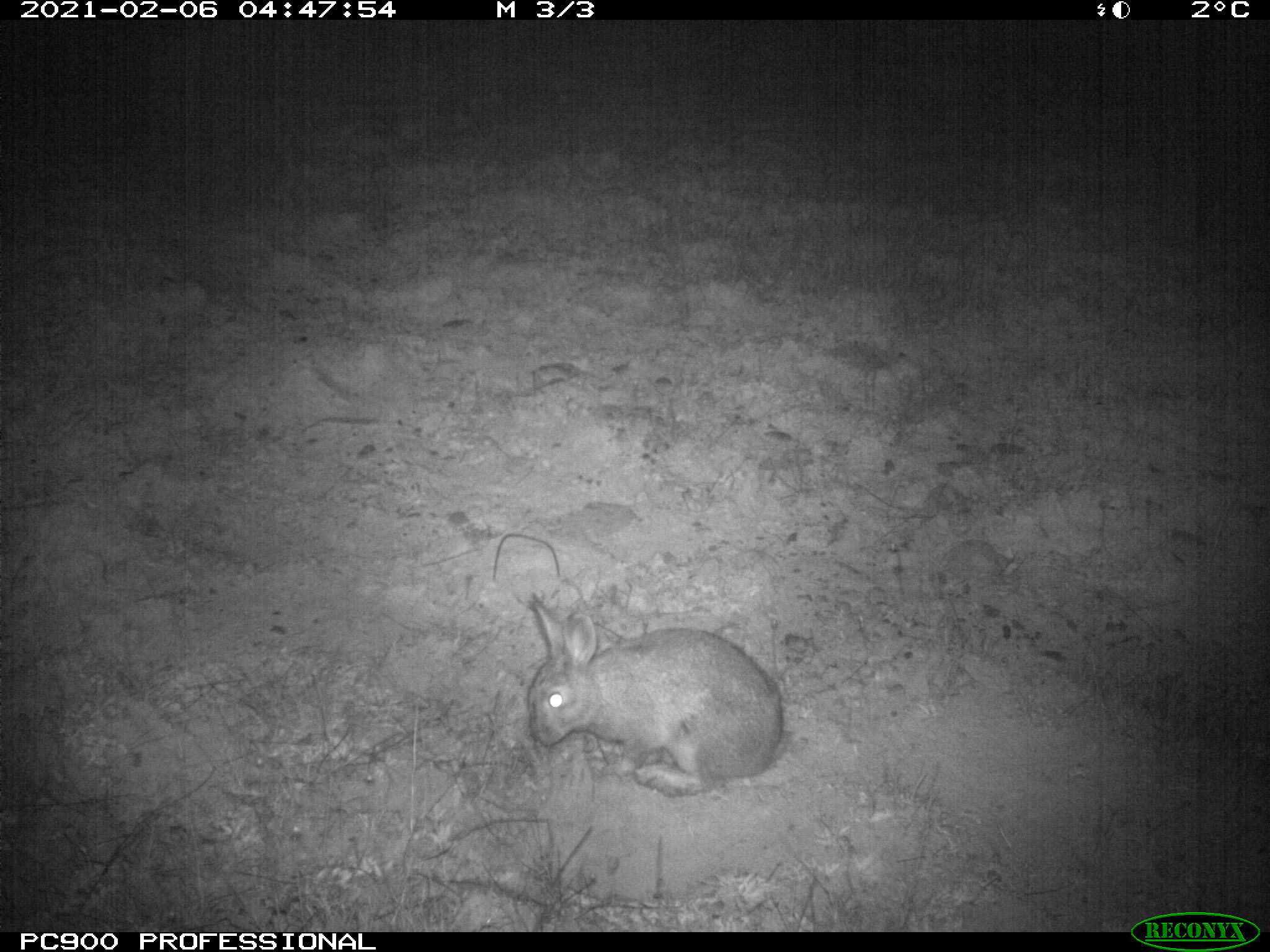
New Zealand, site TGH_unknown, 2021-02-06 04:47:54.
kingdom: Animalia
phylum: Chordata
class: Mammalia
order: Lagomorpha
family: Leporidae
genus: Oryctolagus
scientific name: Oryctolagus cuniculus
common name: european rabbit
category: rabbit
Rabbit (european rabbit) (Oryctolagus cuniculus).